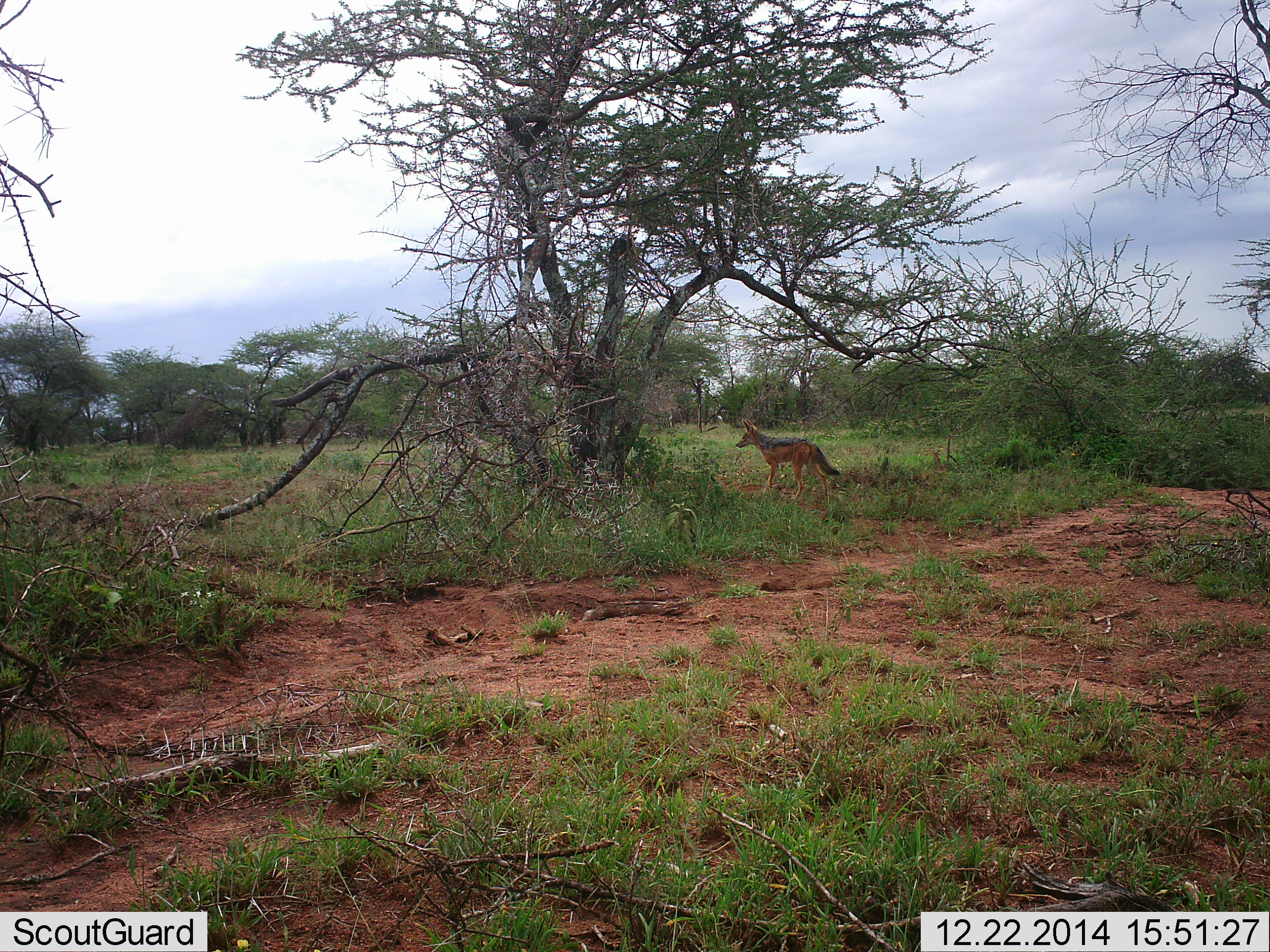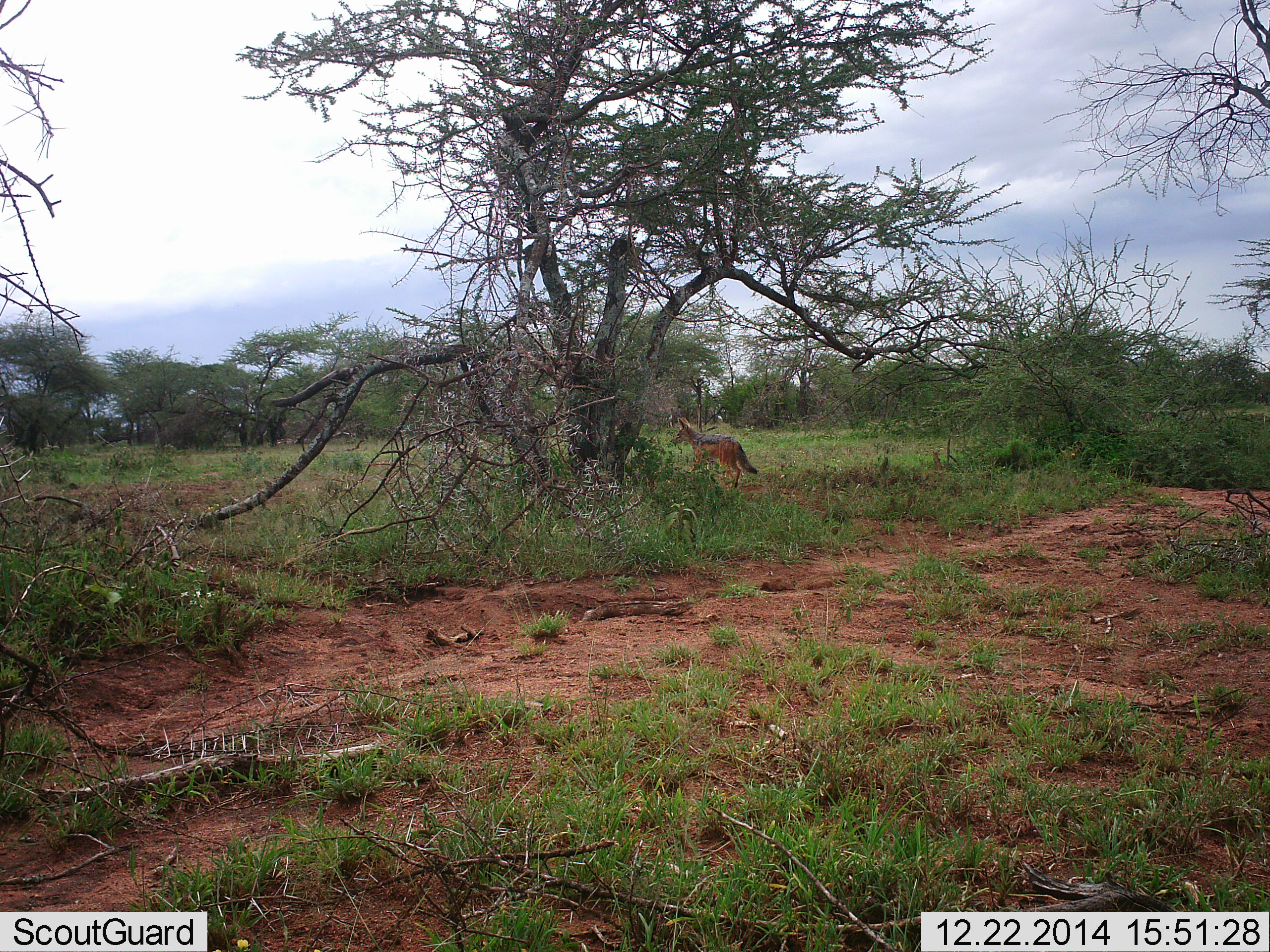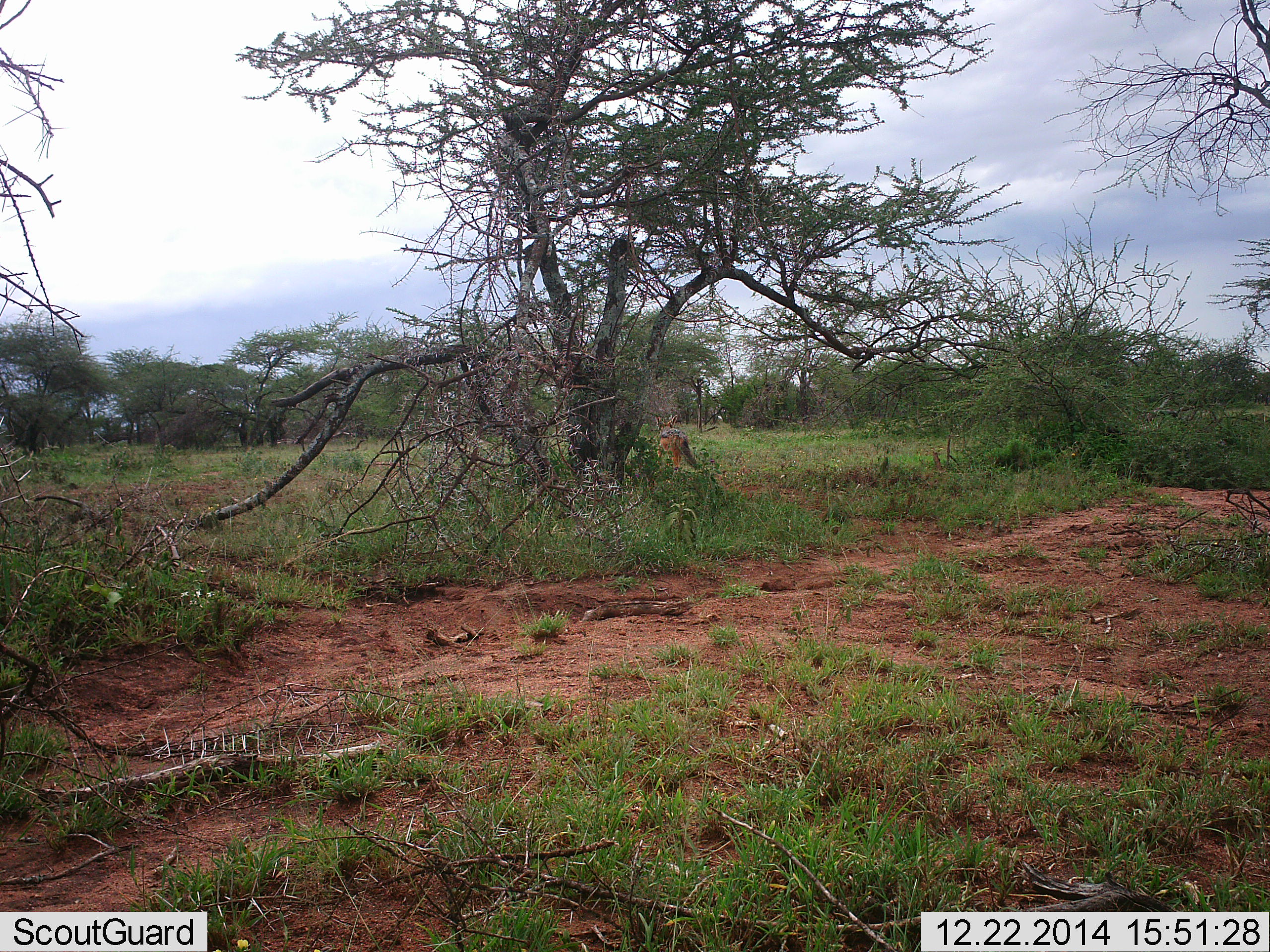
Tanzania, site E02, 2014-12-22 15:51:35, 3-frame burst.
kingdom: Animalia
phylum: Chordata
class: Mammalia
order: Carnivora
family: Canidae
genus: Lupulella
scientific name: Lupulella mesomelas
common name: black-backed jackal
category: jackal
Jackal (black-backed jackal) (Lupulella mesomelas), count 1. Behavior (volunteer vote fractions): standing 27%, resting 0%, moving 82%, interacting 0%. Young present (vote fraction): 0%. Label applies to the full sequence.